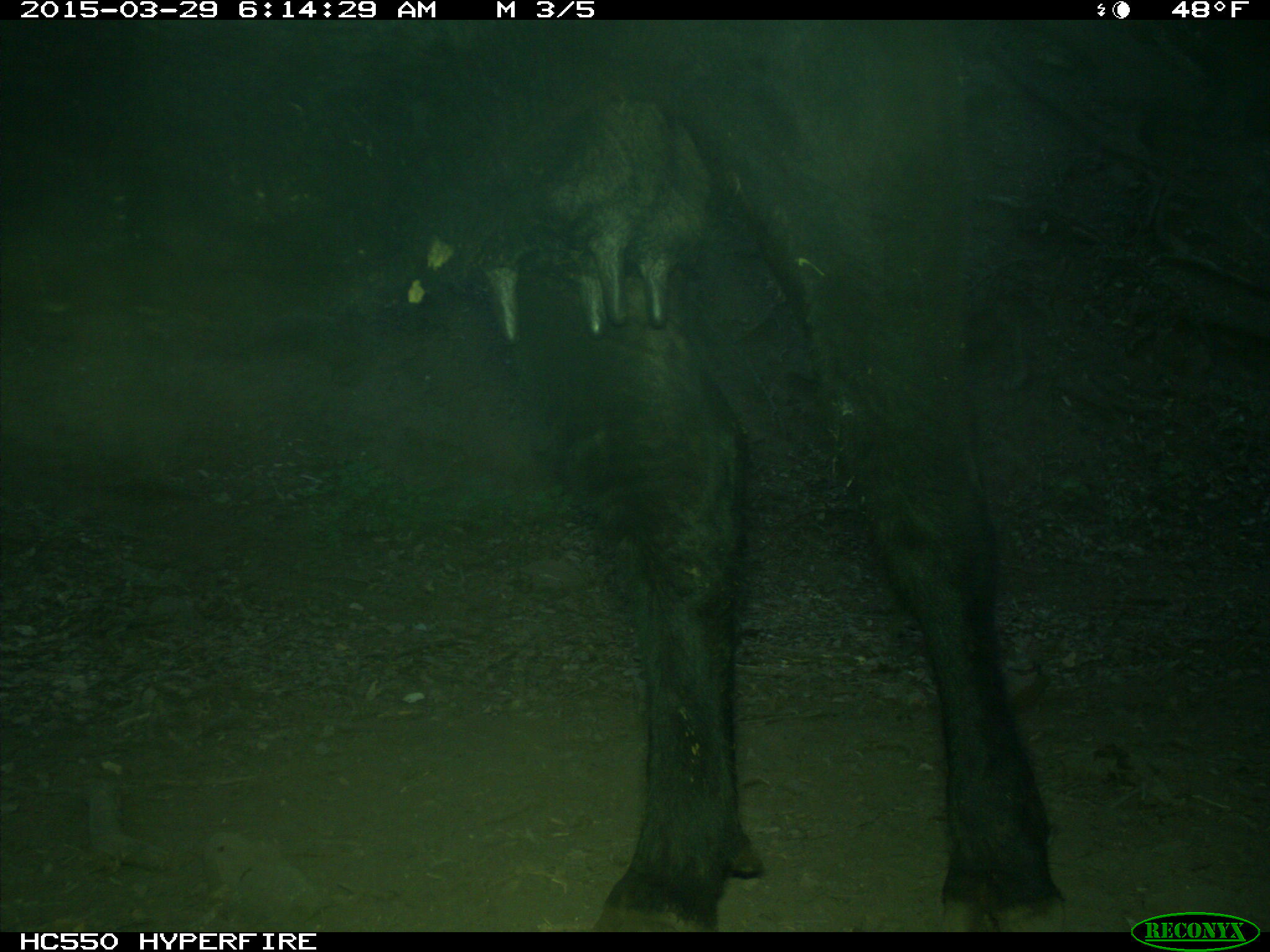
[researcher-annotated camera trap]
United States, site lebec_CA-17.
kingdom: Animalia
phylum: Chordata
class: Mammalia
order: Artiodactyla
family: Bovidae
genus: Bos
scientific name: Bos taurus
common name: domestic cow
Bos taurus (domestic cow).